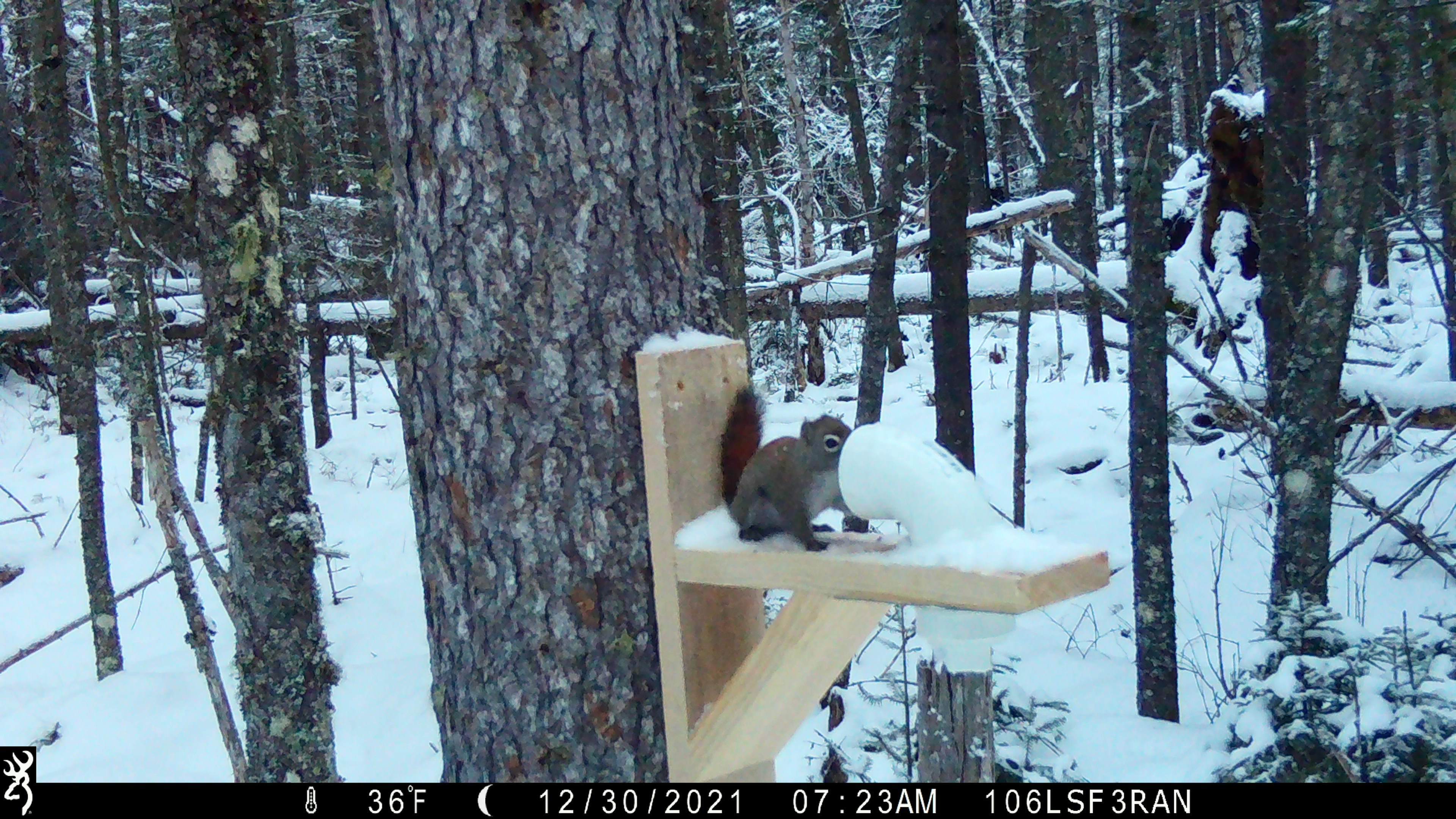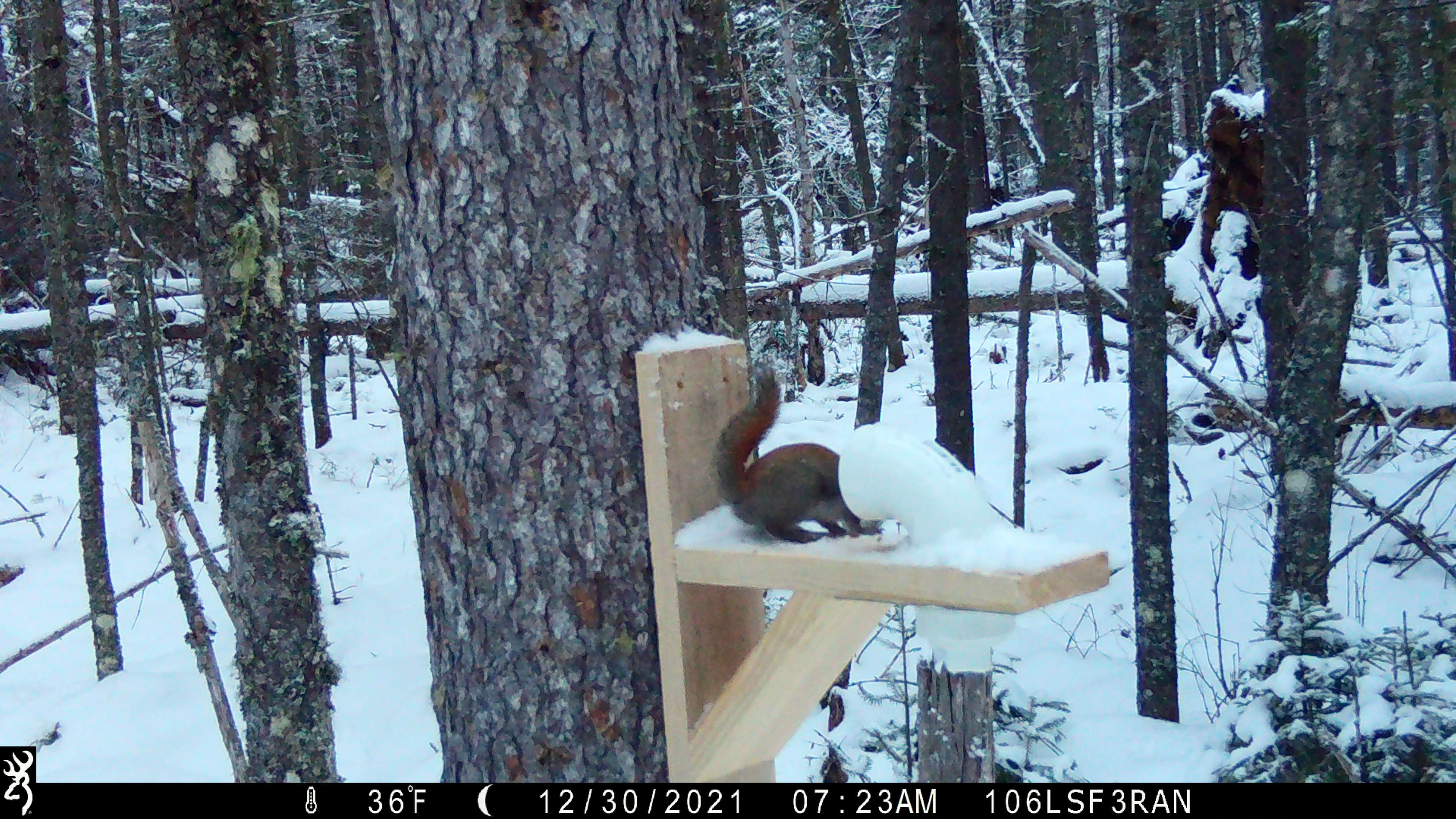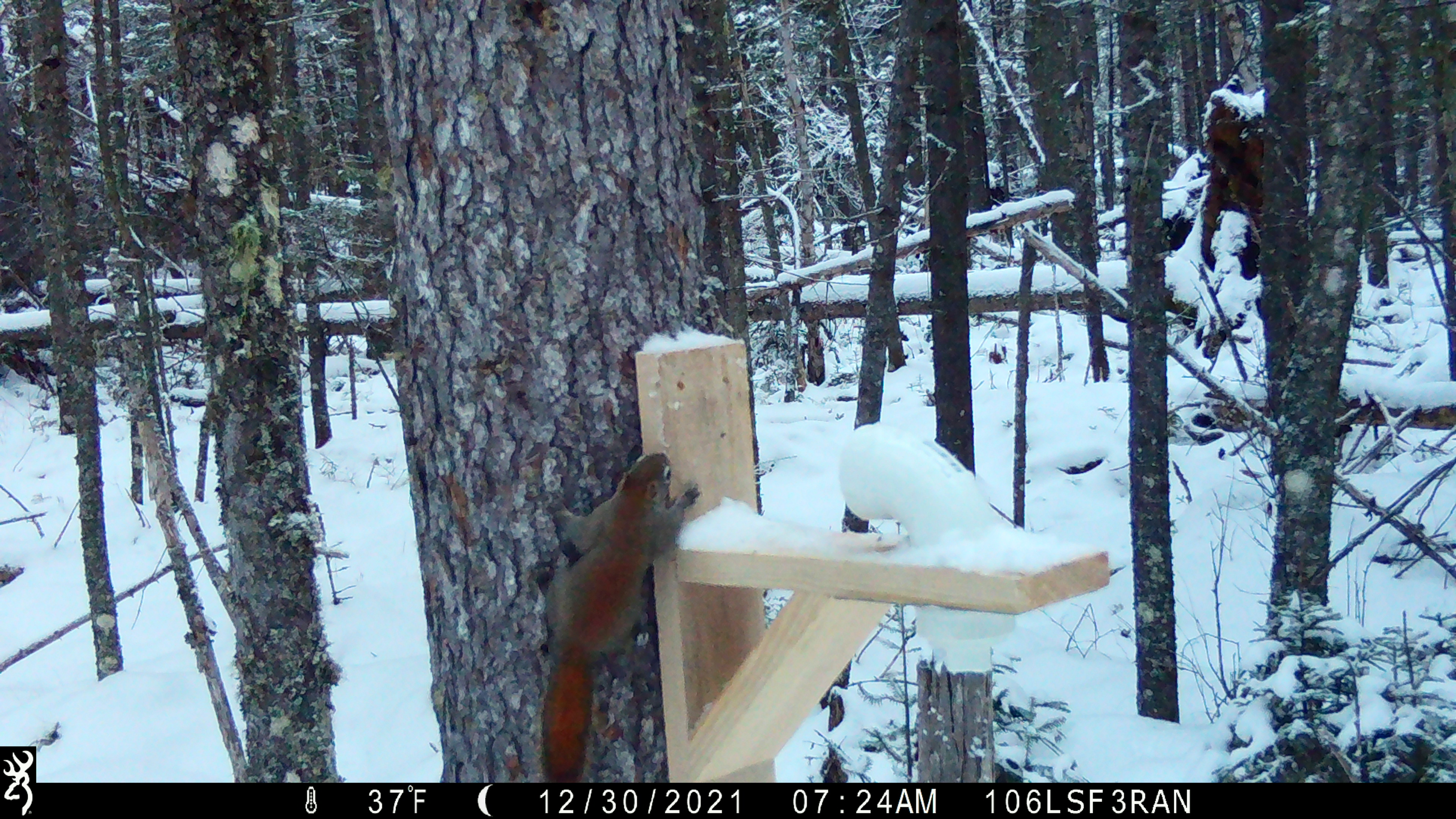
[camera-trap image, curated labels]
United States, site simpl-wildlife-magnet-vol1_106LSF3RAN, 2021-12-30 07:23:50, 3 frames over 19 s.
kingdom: Animalia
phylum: Chordata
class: Mammalia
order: Rodentia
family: Sciuridae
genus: Tamiasciurus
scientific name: Tamiasciurus hudsonicus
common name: red squirrel